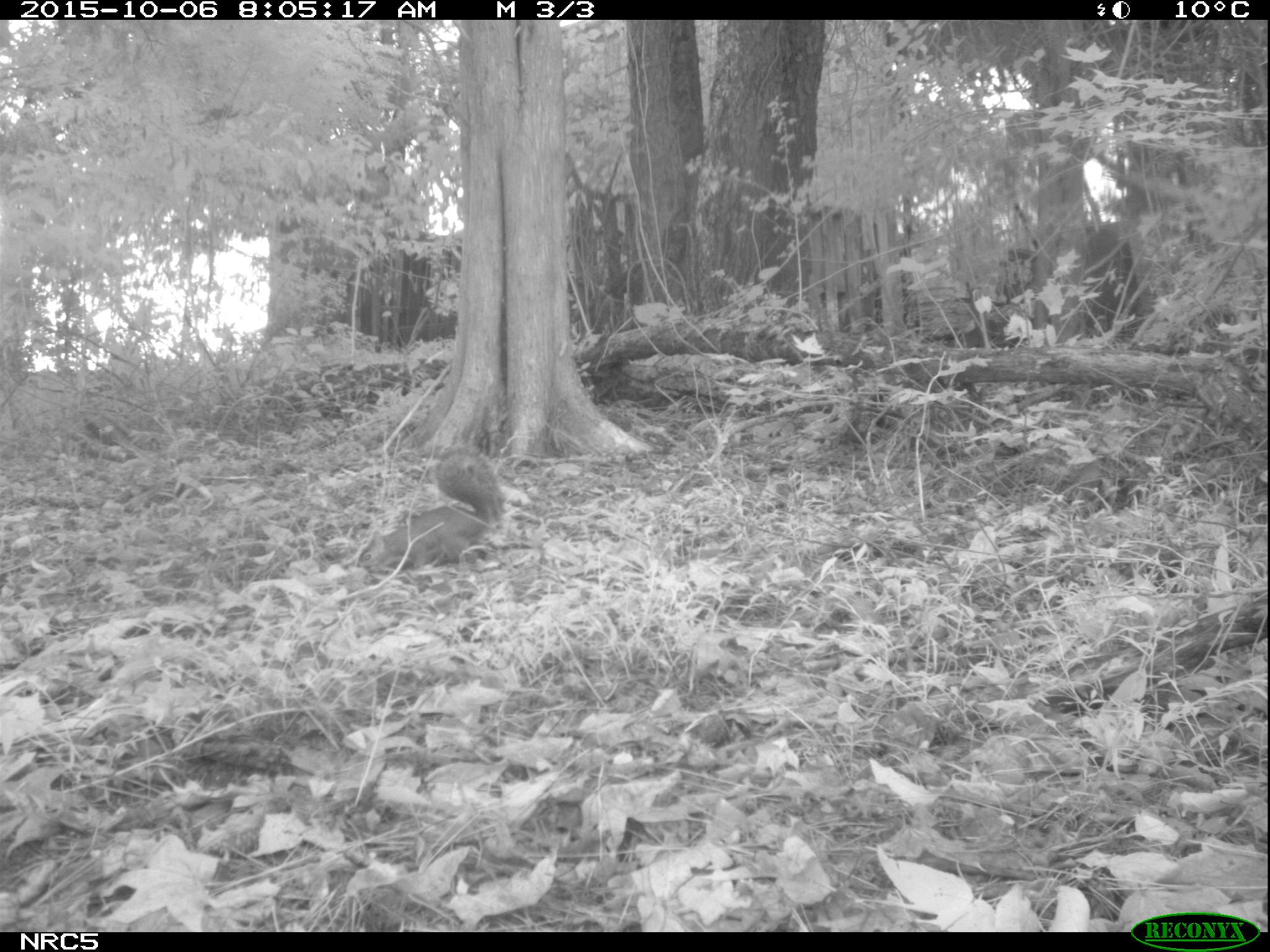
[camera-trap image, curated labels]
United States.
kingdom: Animalia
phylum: Chordata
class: Mammalia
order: Rodentia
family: Sciuridae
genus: Sciurus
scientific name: Sciurus carolinensis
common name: eastern gray squirrel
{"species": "Eastern Gray Squirrel (Sciurus carolinensis)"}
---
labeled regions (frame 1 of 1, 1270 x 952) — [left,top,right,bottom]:
Eastern Gray Squirrel: [346,443,507,573]